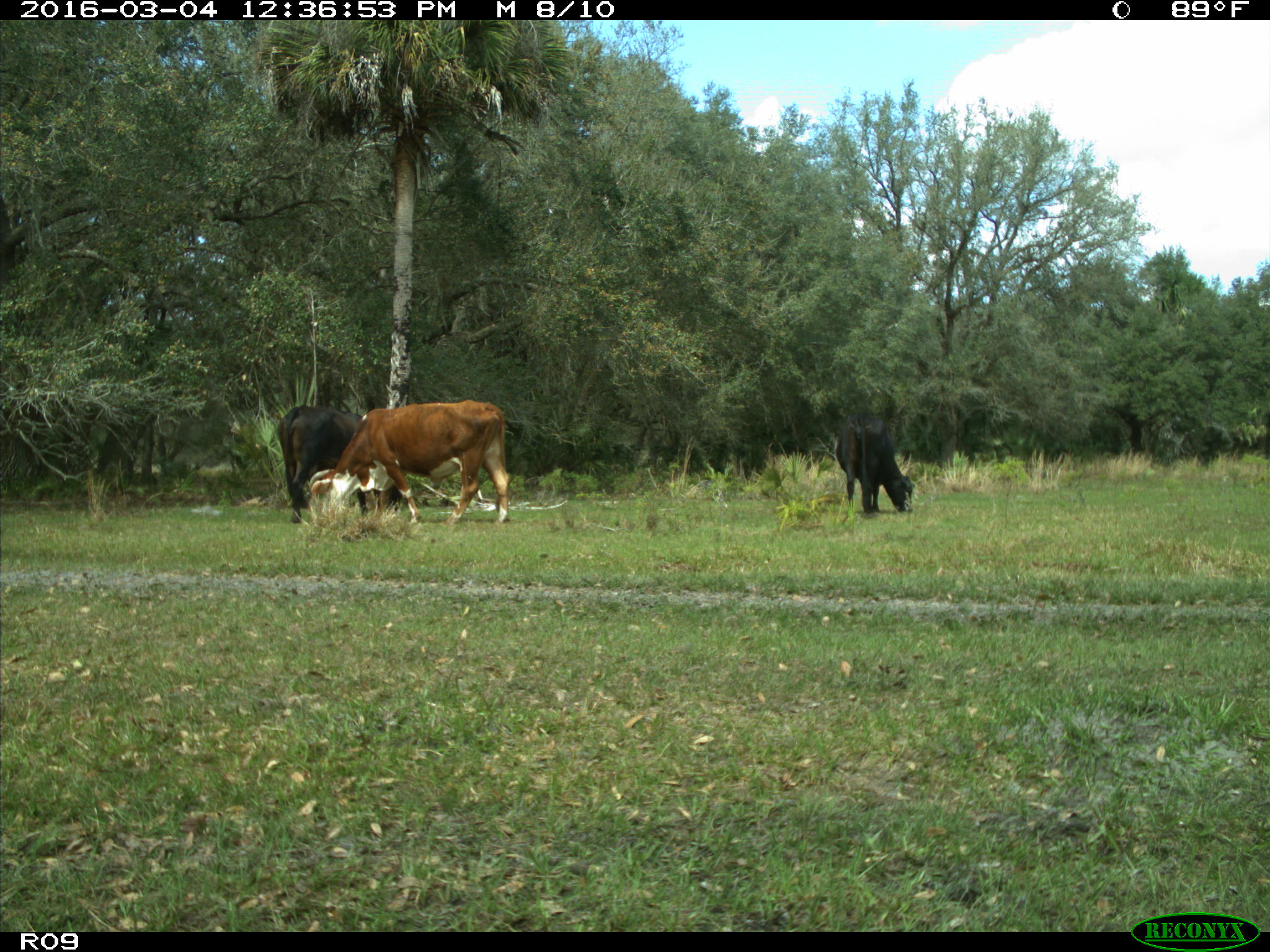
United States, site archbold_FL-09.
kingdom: Animalia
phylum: Chordata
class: Mammalia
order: Artiodactyla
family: Bovidae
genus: Bos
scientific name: Bos taurus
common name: domestic cow